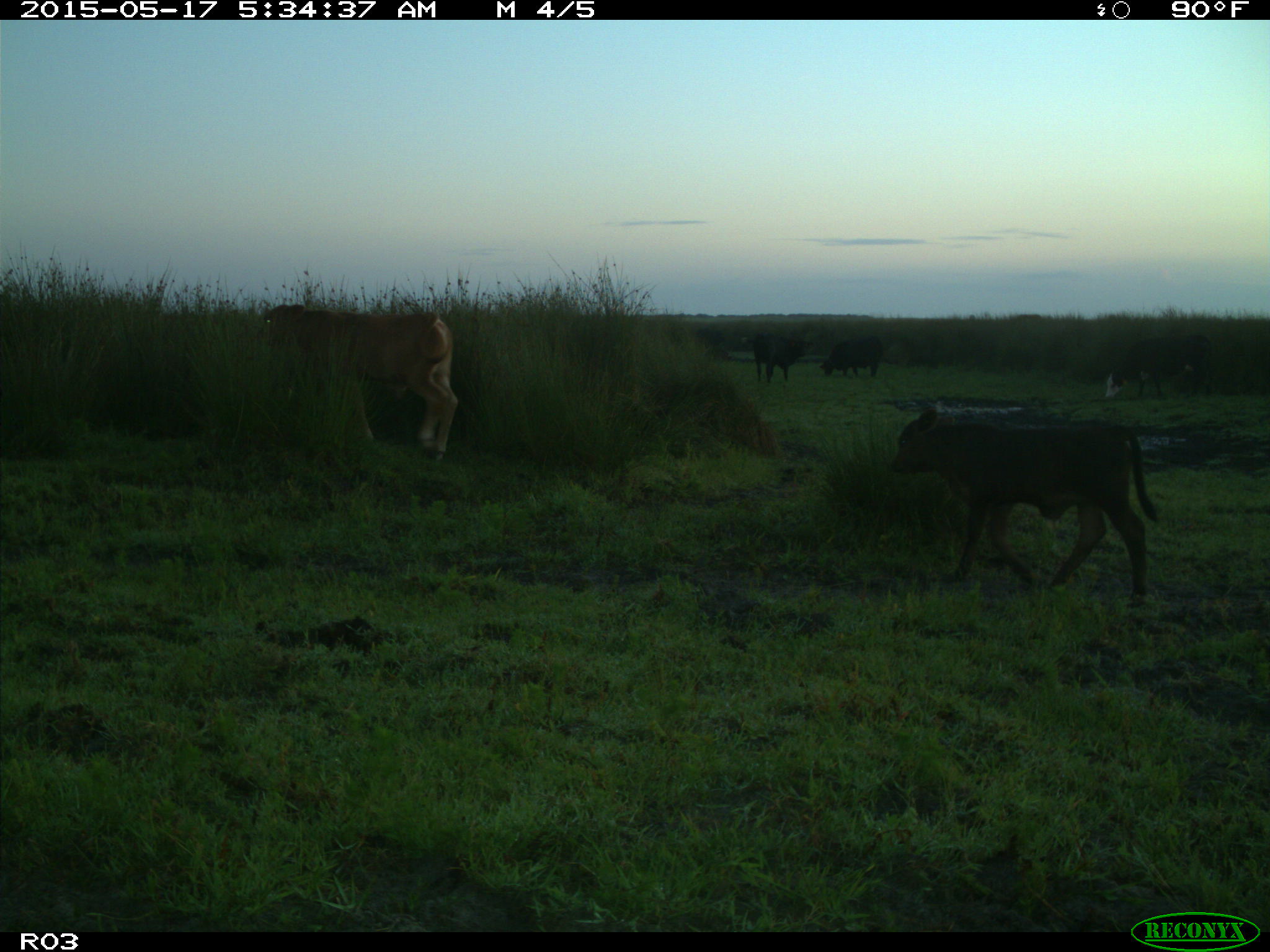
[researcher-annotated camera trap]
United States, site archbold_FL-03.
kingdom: Animalia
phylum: Chordata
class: Mammalia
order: Artiodactyla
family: Bovidae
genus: Bos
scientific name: Bos taurus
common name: domestic cow